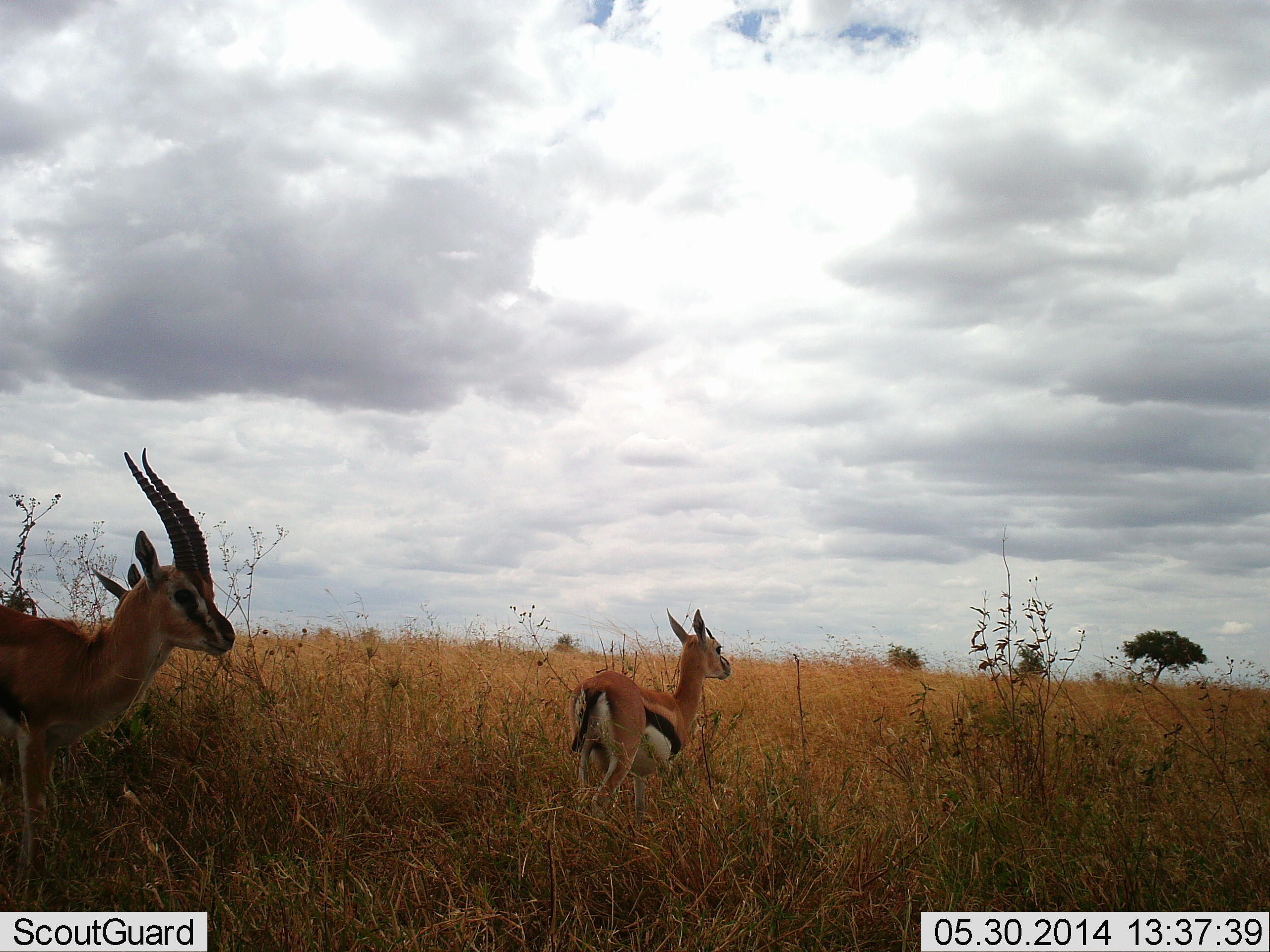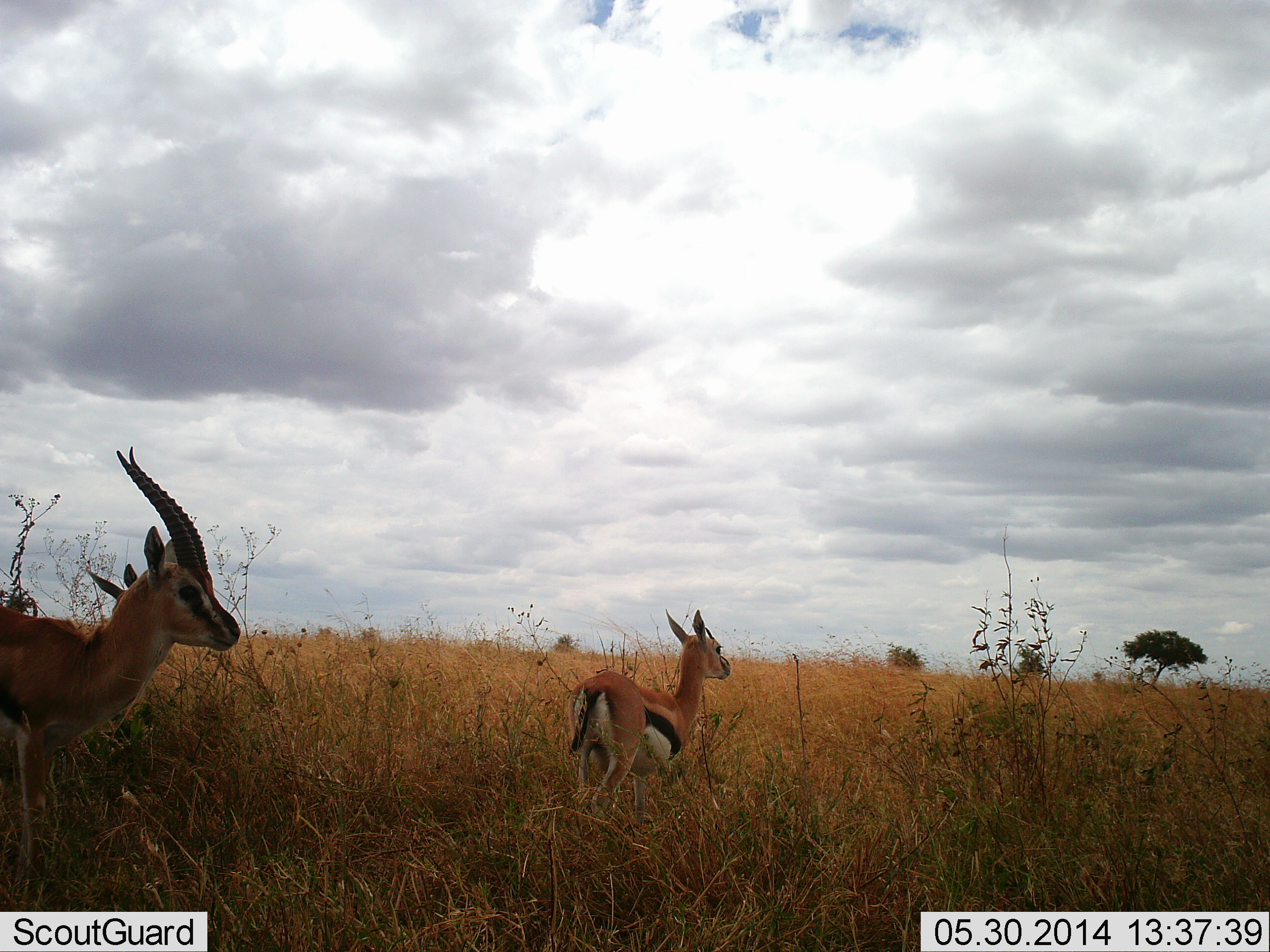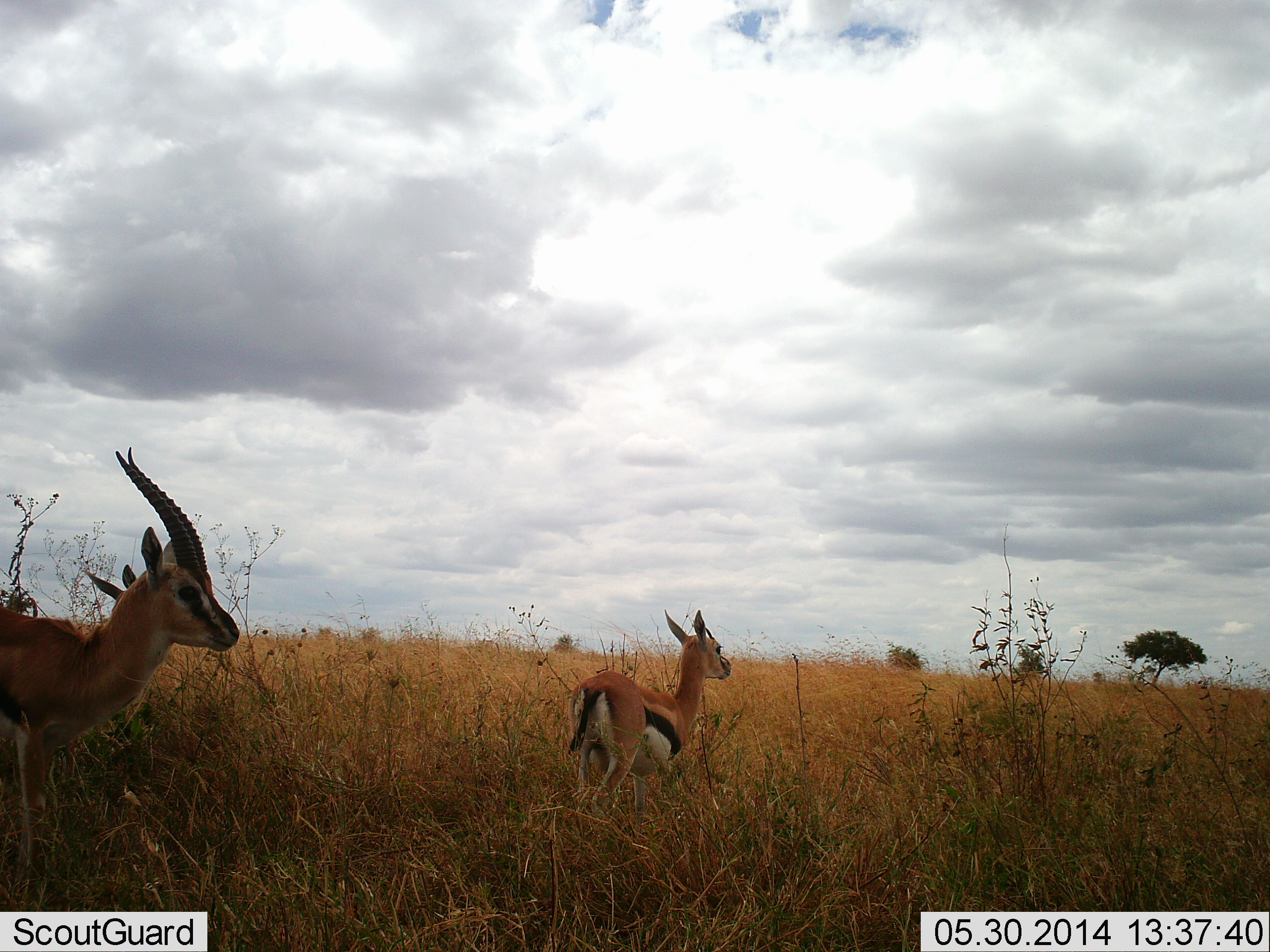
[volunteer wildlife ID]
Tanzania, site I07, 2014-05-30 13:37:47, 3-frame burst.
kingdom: Animalia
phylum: Chordata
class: Mammalia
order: Artiodactyla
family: Bovidae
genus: Eudorcas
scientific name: Eudorcas thomsonii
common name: thomson's gazelle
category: gazellethomsons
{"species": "gazellethomsons (thomson's gazelle) (Eudorcas thomsonii)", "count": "3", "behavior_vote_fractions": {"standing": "80%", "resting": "10%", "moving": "20%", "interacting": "0%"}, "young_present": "30%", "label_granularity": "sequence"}